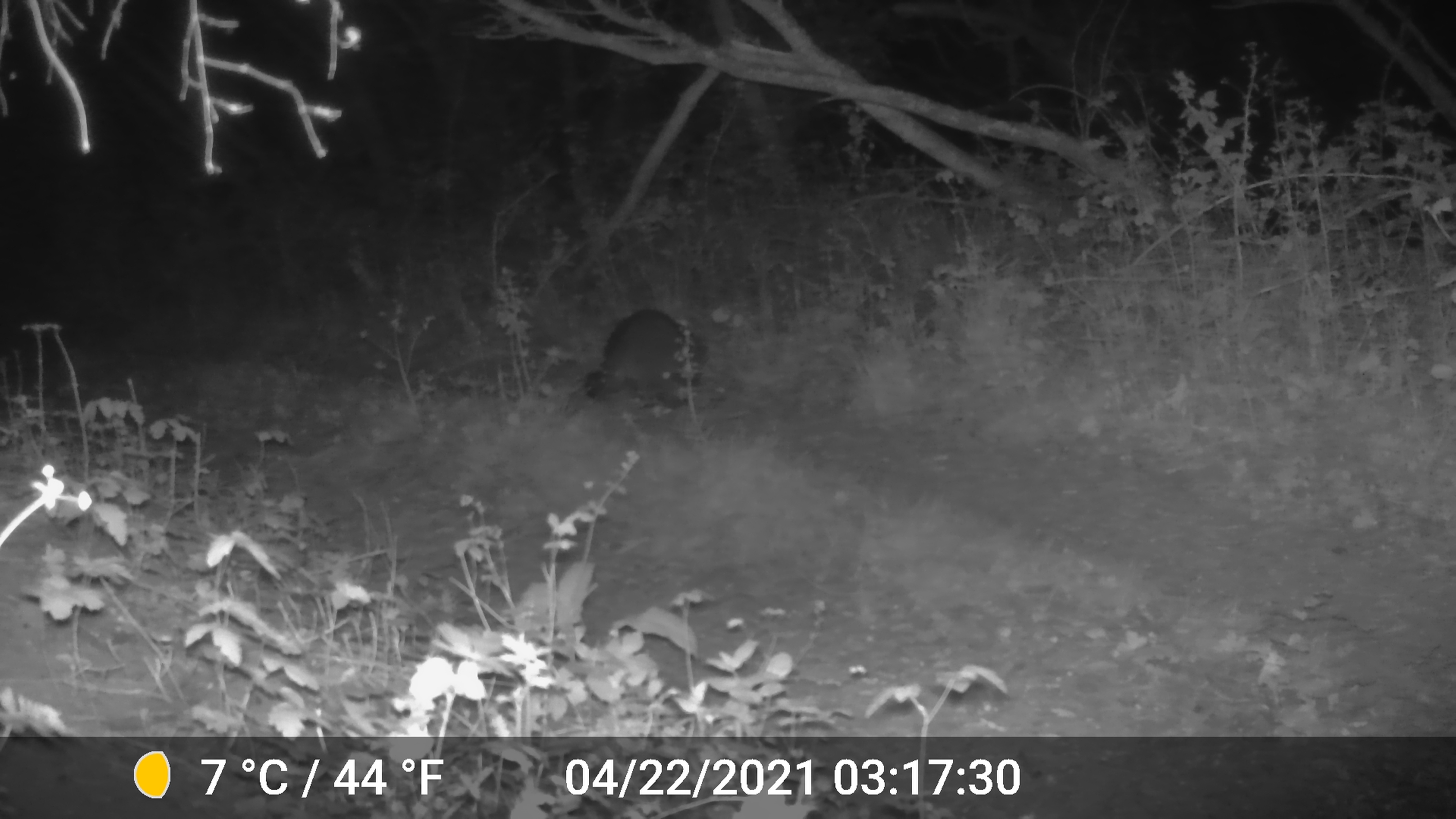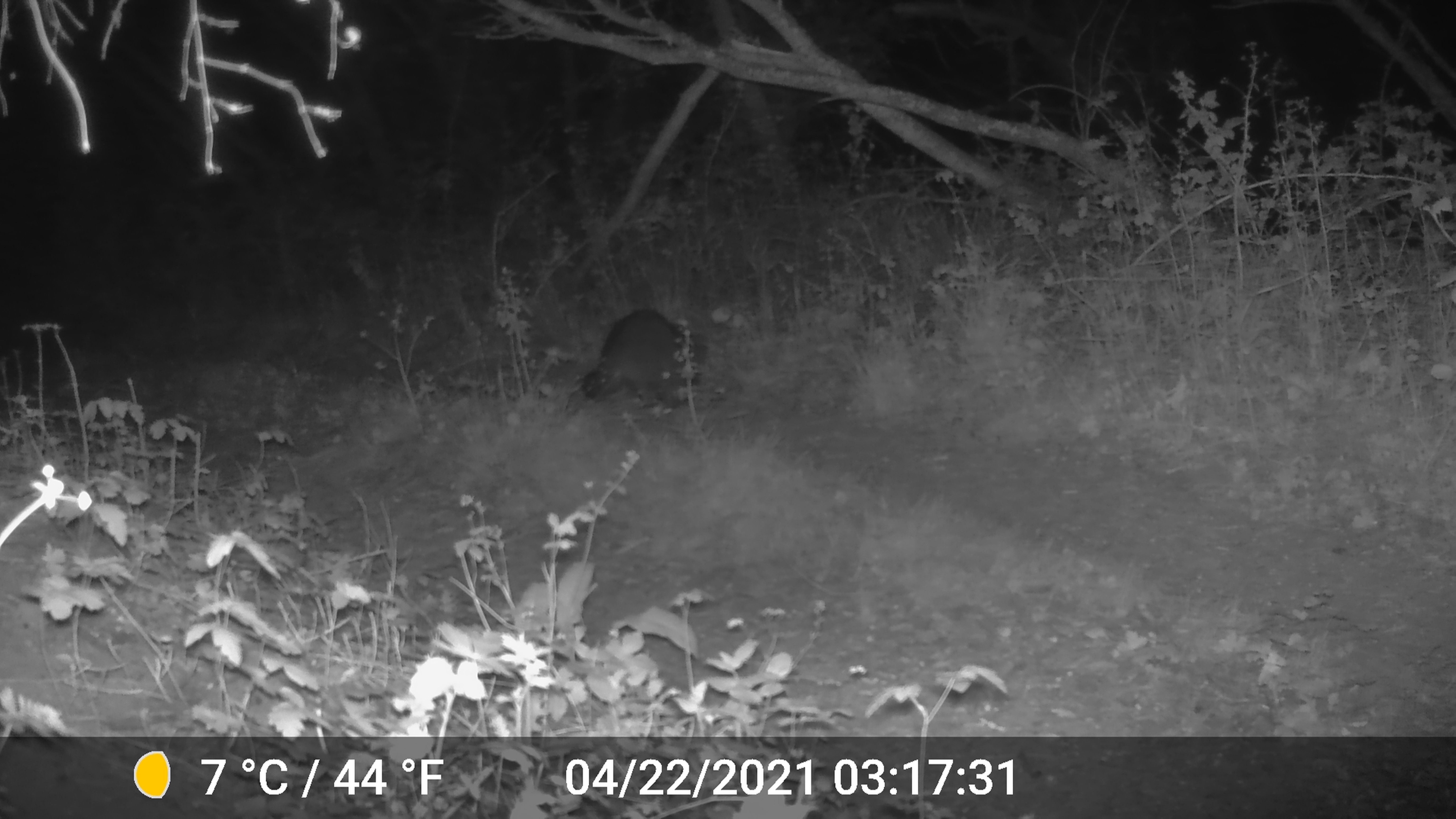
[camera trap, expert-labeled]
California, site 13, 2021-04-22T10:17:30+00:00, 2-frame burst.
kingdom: Animalia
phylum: Chordata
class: Mammalia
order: Carnivora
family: Procyonidae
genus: Procyon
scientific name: Procyon lotor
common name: raccoon